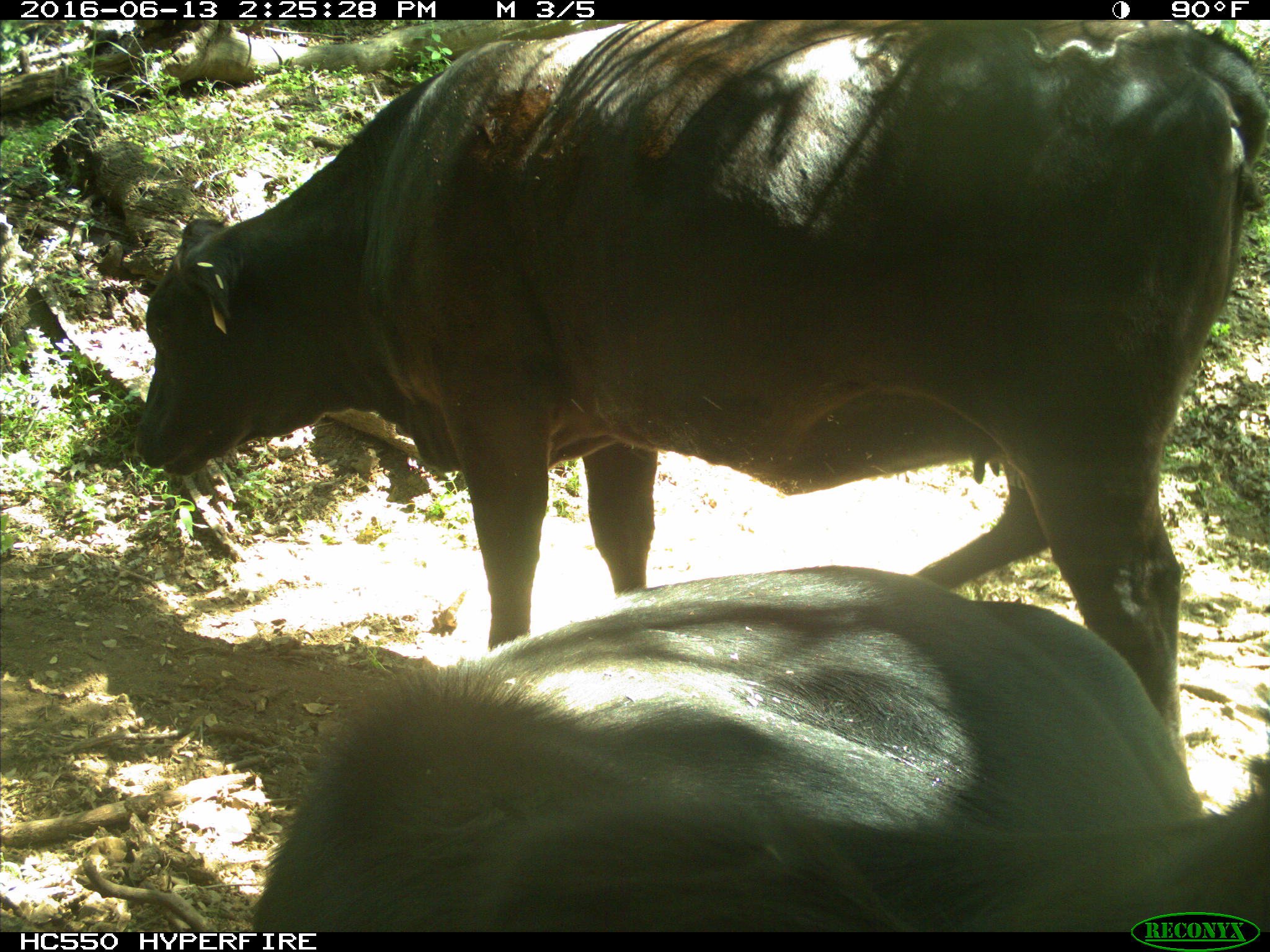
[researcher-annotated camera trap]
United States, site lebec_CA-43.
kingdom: Animalia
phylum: Chordata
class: Mammalia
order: Artiodactyla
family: Bovidae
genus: Bos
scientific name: Bos taurus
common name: domestic cow